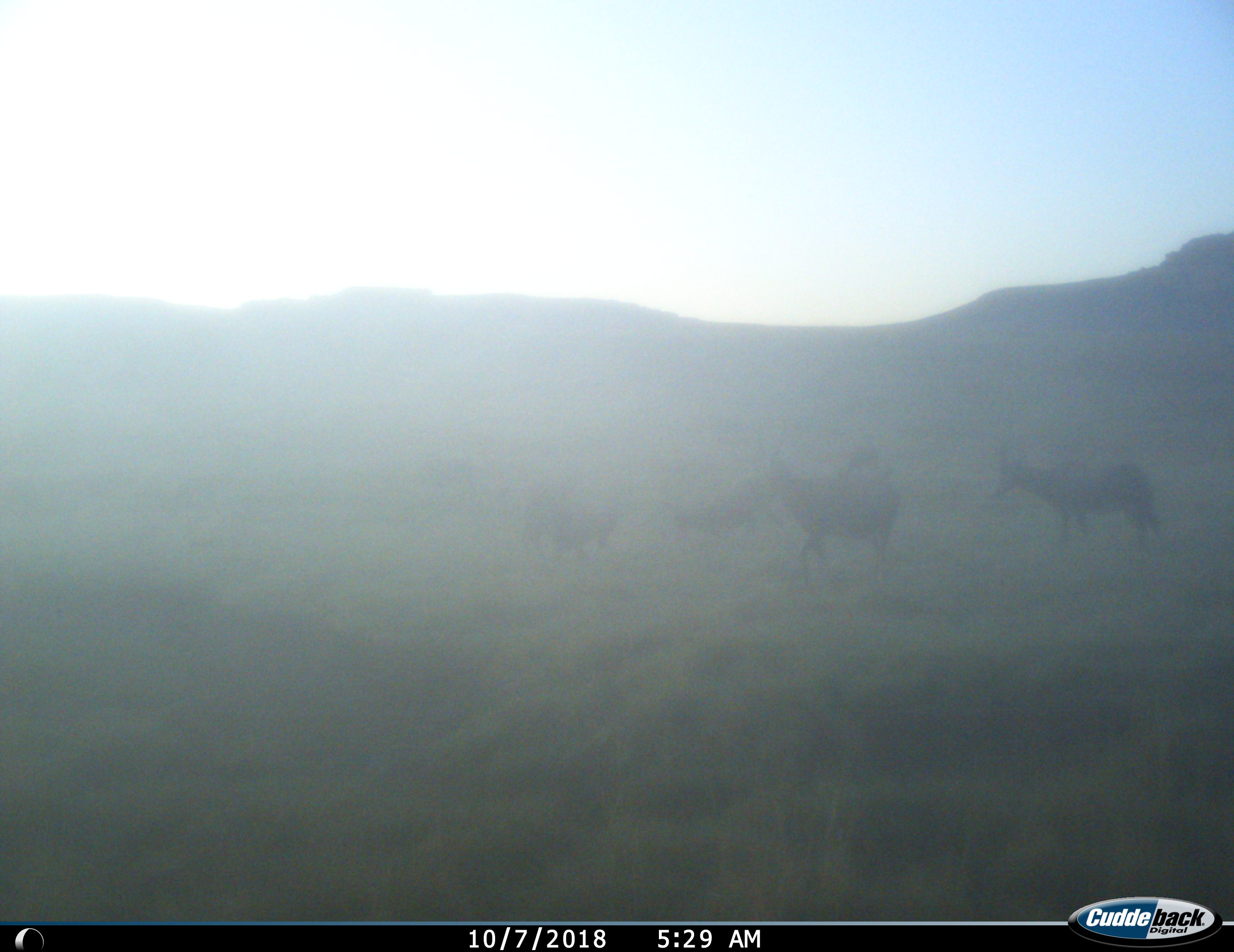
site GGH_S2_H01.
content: unidentified animal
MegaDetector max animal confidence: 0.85